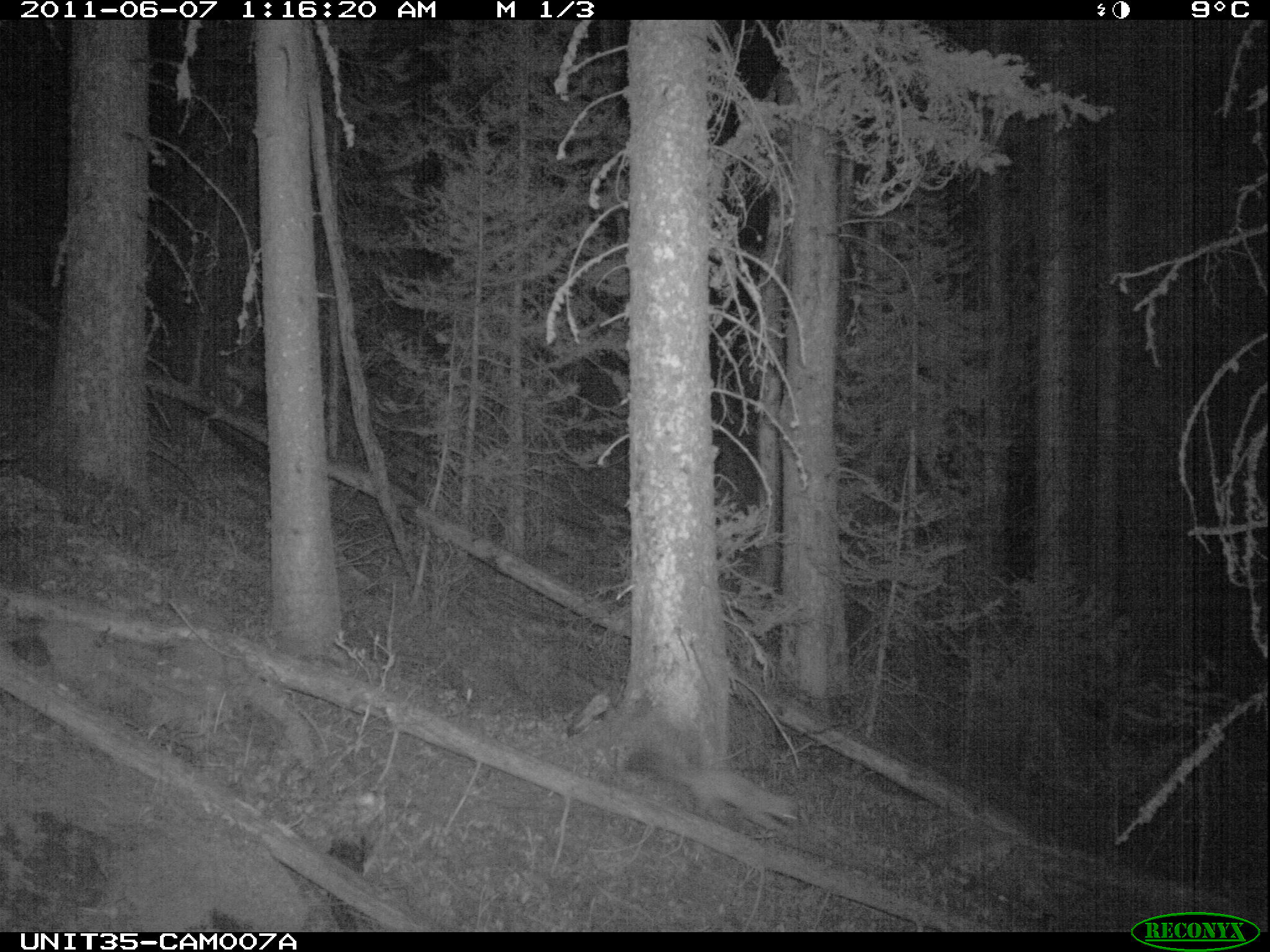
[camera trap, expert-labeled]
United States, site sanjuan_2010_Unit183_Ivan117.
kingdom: Animalia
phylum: Chordata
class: Mammalia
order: Carnivora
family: Mustelidae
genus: Martes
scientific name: Martes americana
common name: american marten